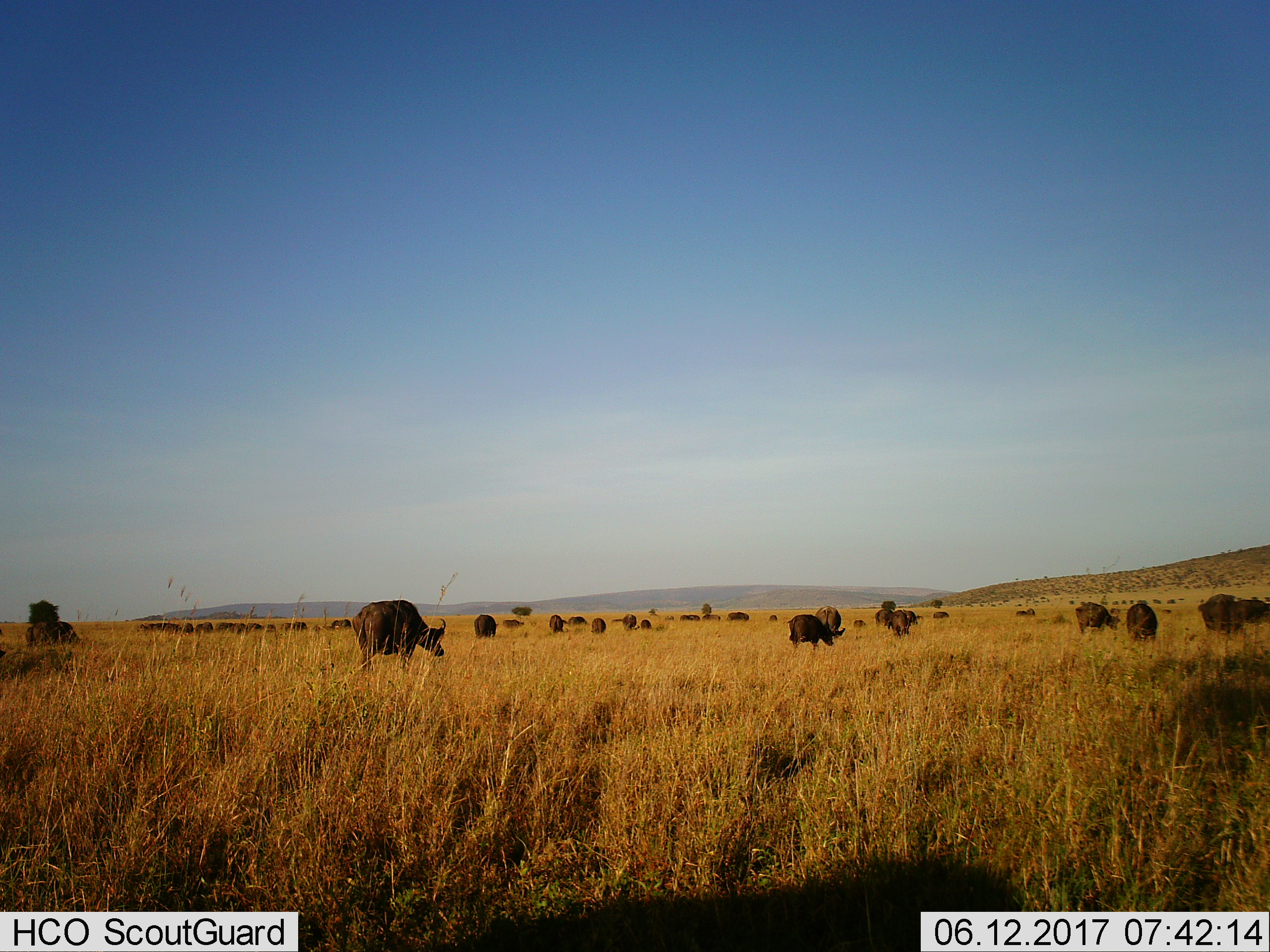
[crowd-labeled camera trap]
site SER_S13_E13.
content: unidentified animal